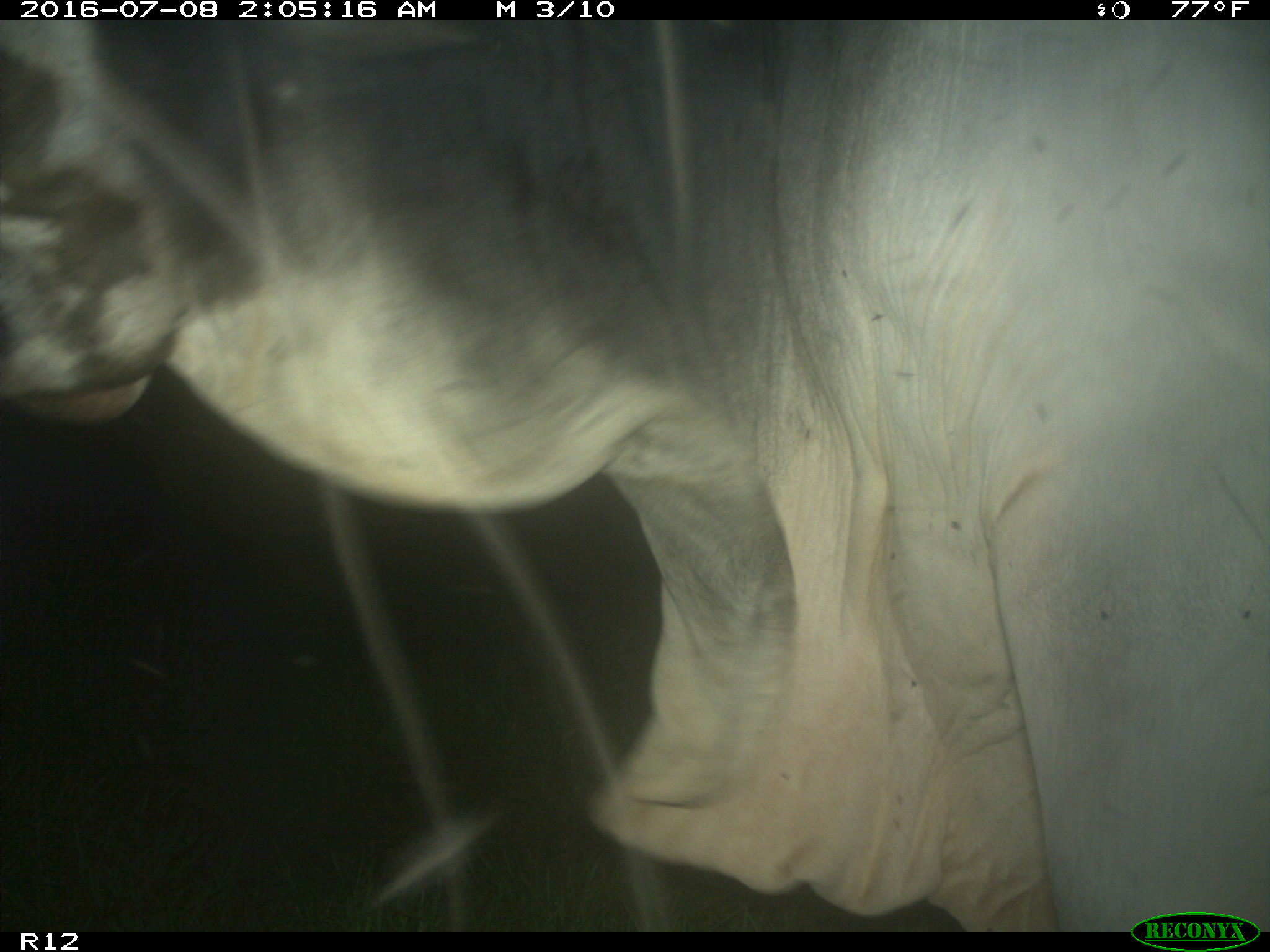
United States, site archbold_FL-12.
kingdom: Animalia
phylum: Chordata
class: Mammalia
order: Artiodactyla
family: Bovidae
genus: Bos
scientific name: Bos taurus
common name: domestic cow